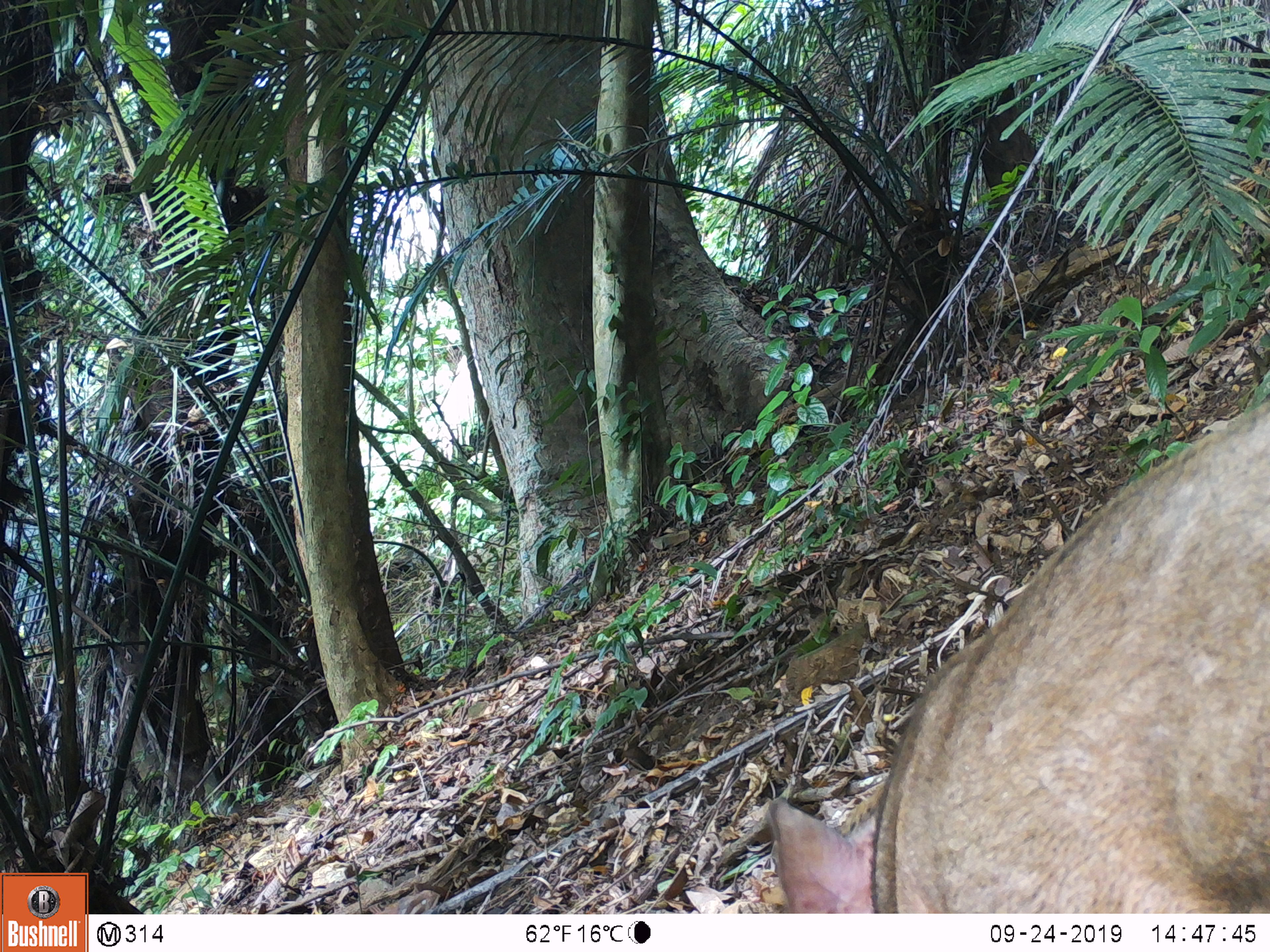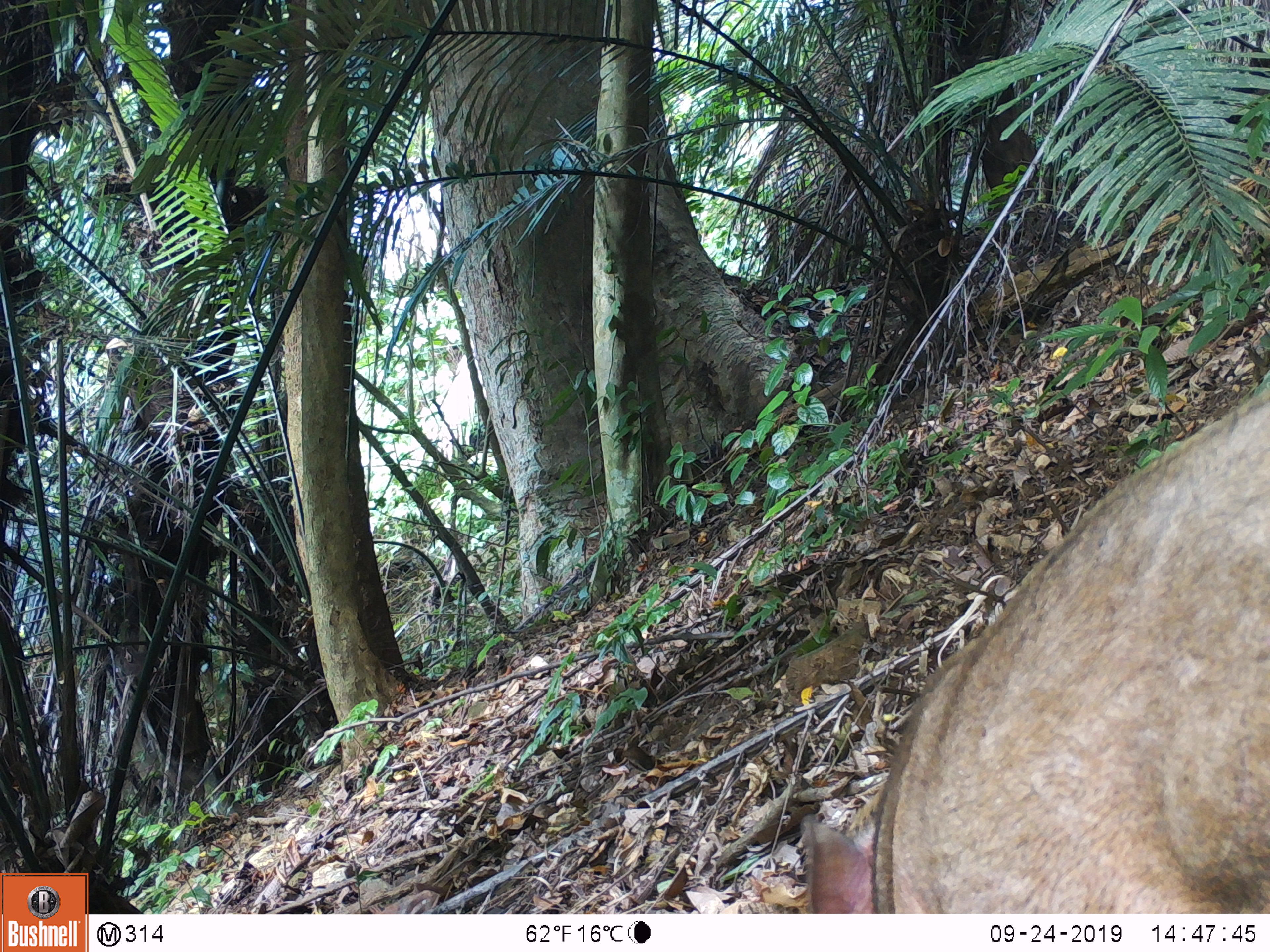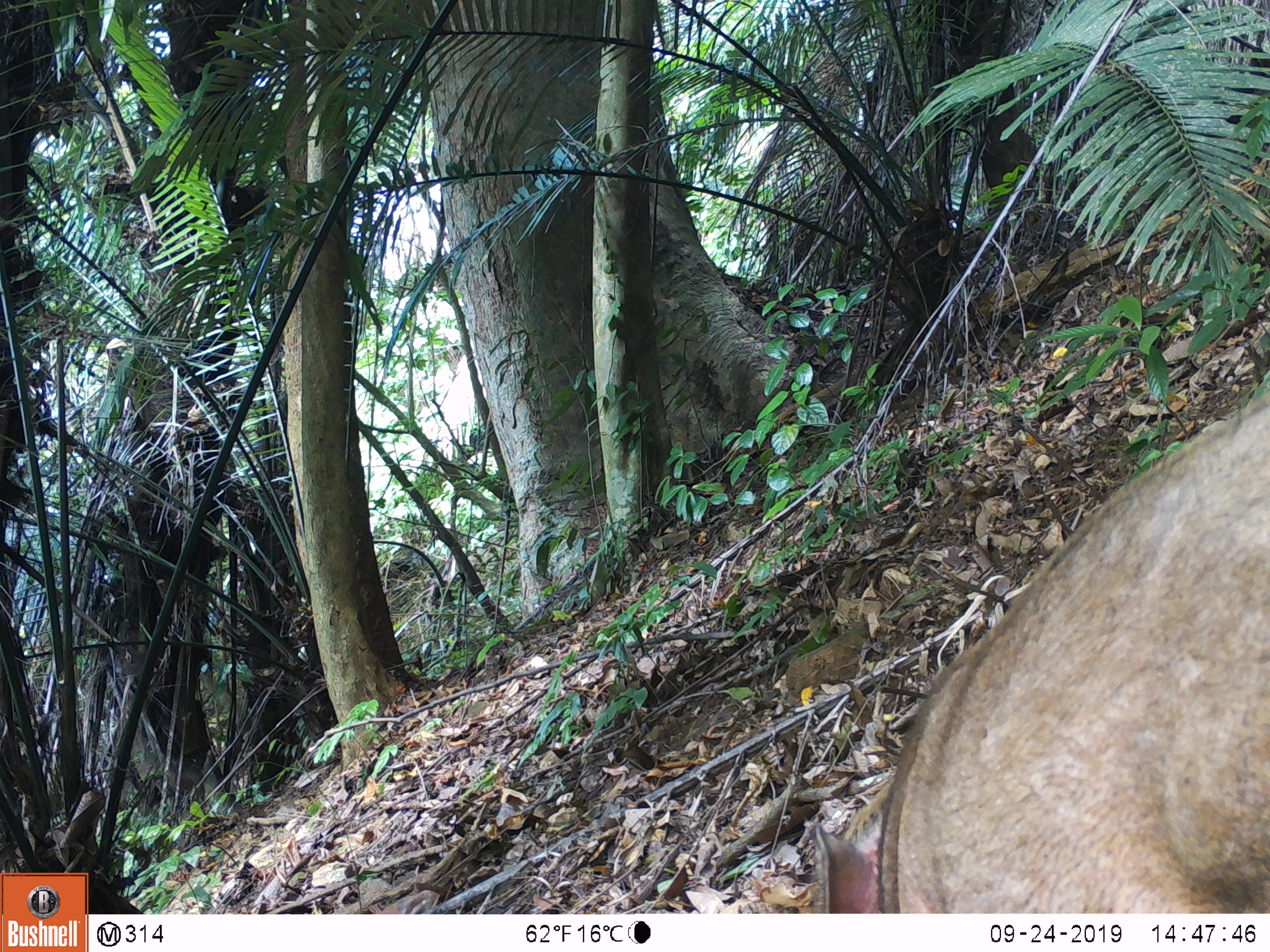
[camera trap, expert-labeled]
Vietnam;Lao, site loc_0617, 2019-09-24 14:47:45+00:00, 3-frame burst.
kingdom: Animalia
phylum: Chordata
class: Mammalia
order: Artiodactyla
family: Suidae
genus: Sus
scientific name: Sus scrofa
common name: eurasian wild pig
Eurasian wild pig (Sus scrofa). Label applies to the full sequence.